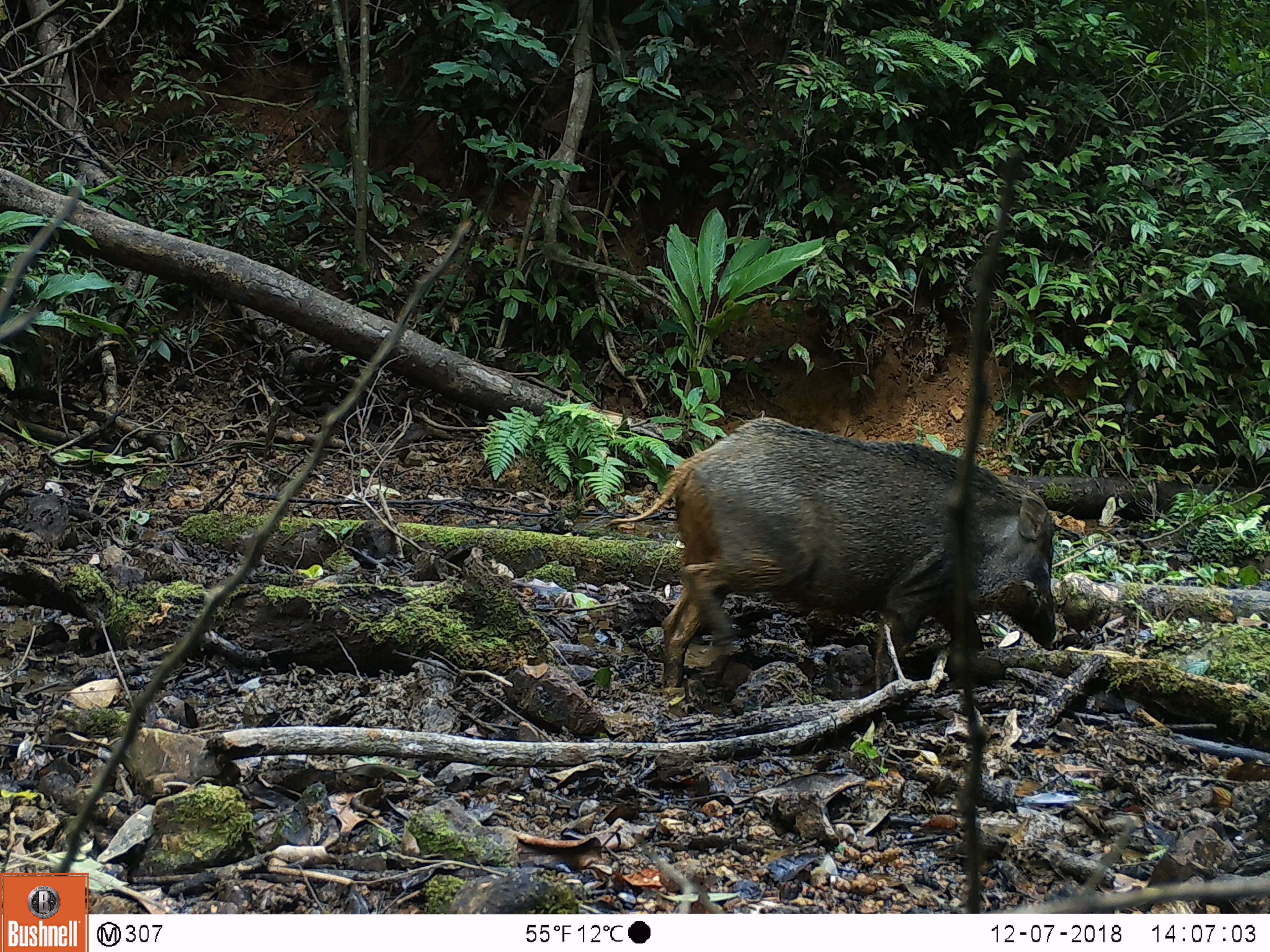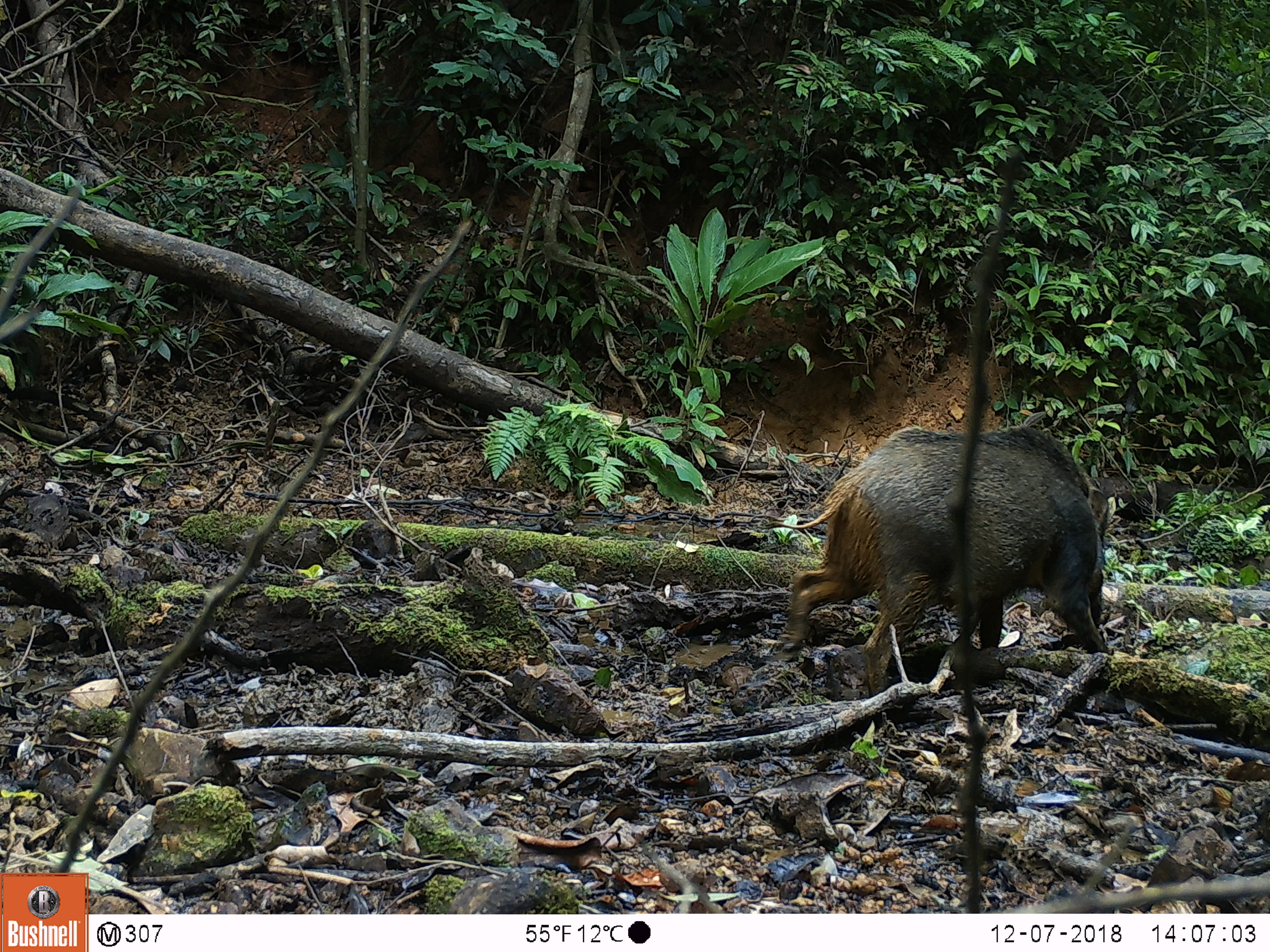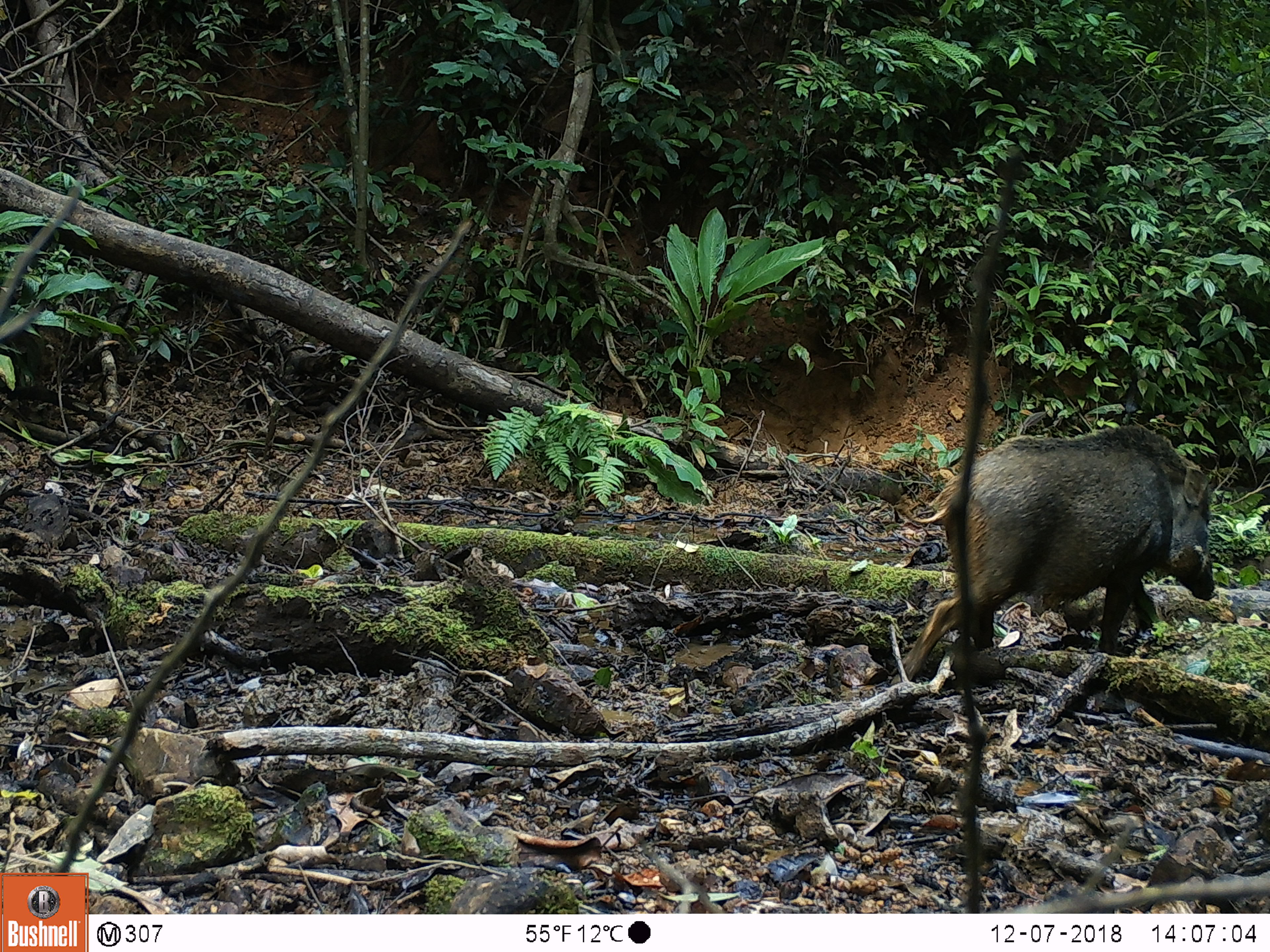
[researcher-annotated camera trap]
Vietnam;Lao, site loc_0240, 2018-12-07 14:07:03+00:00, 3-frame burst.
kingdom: Animalia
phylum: Chordata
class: Mammalia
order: Artiodactyla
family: Suidae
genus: Sus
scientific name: Sus scrofa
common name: eurasian wild pig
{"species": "eurasian wild pig (Sus scrofa)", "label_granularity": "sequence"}